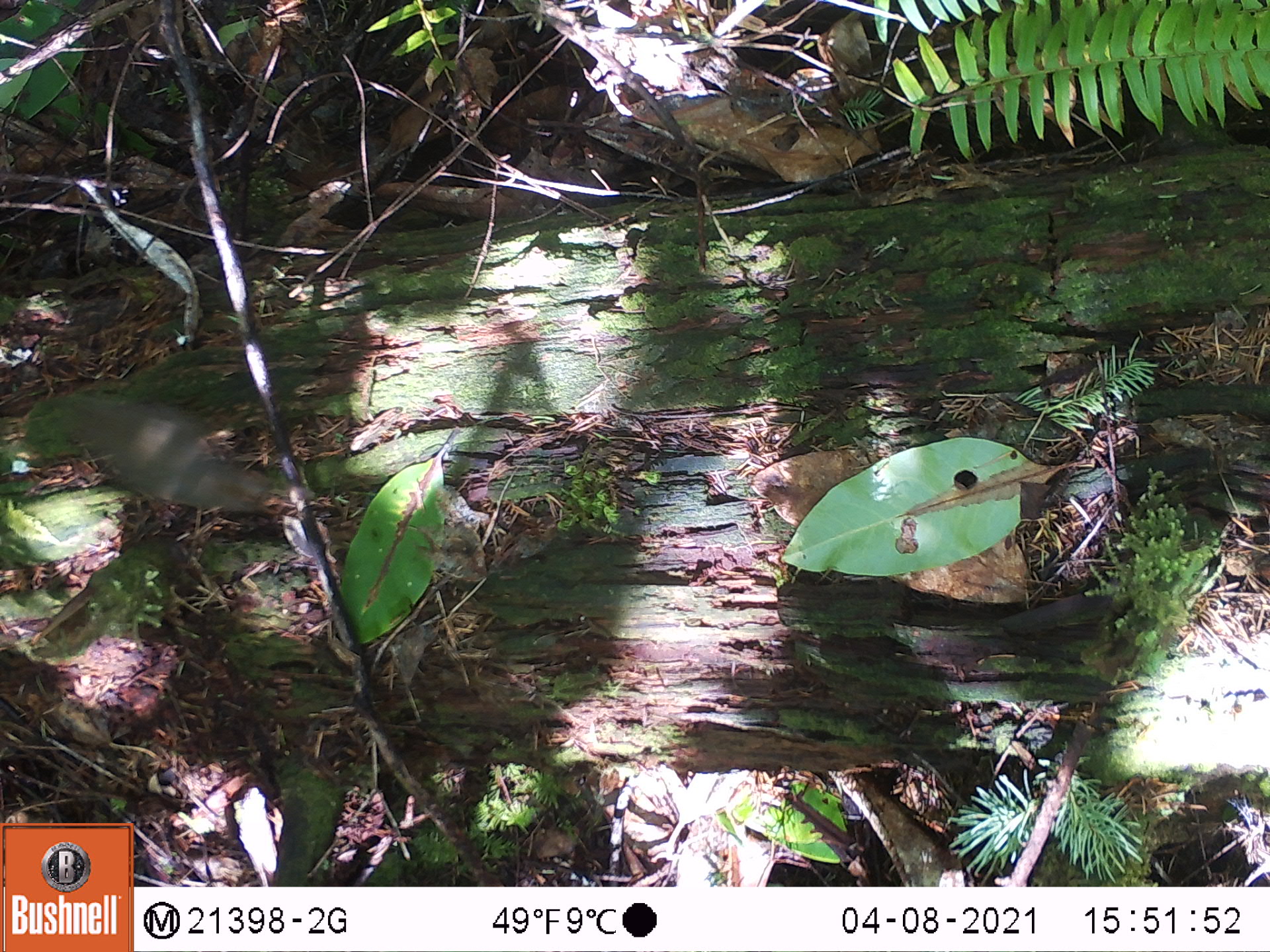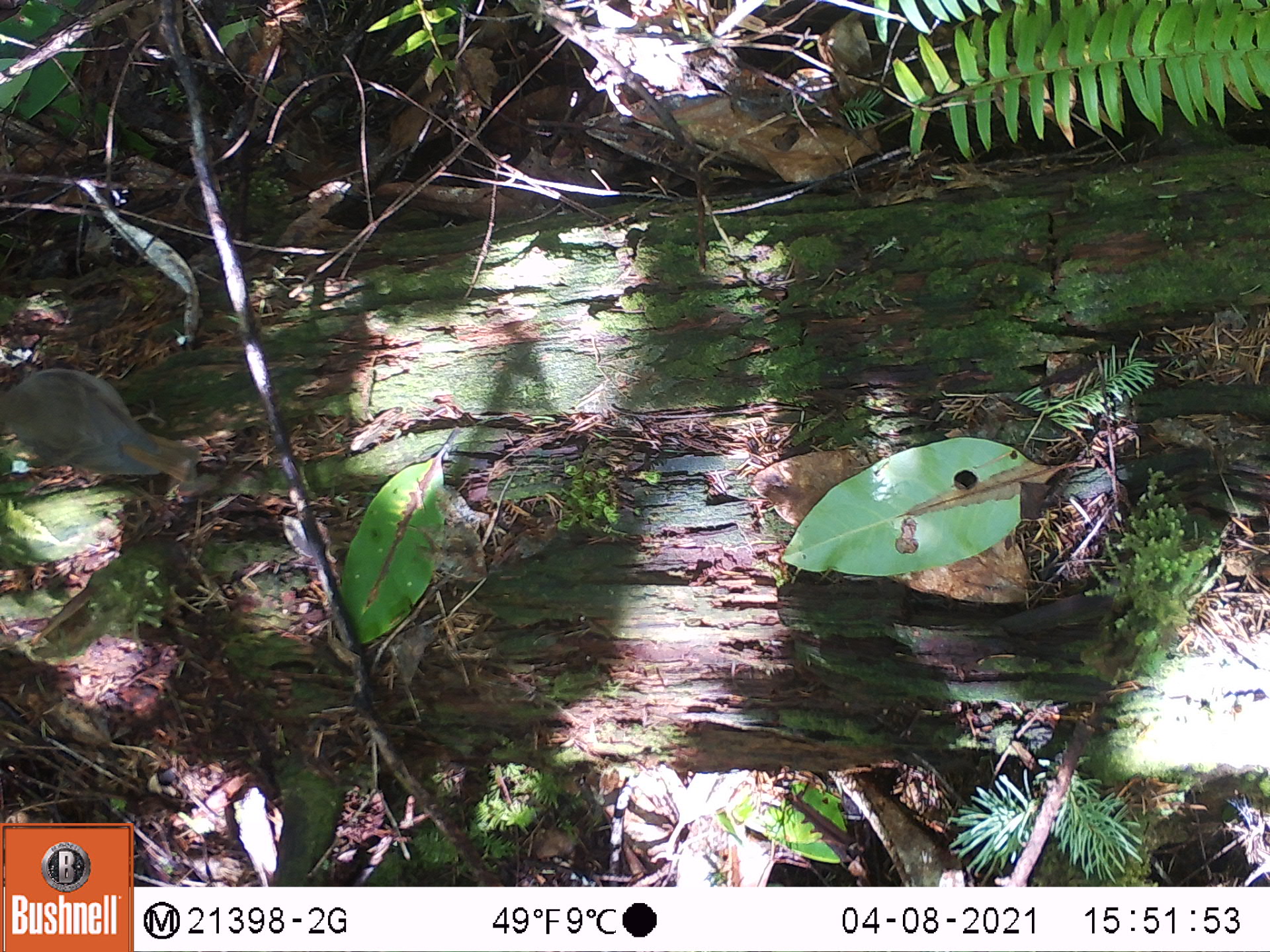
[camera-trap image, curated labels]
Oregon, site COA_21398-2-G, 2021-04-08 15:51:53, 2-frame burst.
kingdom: Animalia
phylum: Chordata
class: Aves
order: Passeriformes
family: Turdidae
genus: Catharus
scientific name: Catharus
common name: brown thrushes and nightingale-thrushes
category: catharus species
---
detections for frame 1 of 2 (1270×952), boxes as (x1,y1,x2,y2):
catharus species: (44,390,300,524)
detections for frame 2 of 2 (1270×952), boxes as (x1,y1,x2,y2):
catharus species: (0,364,215,491)